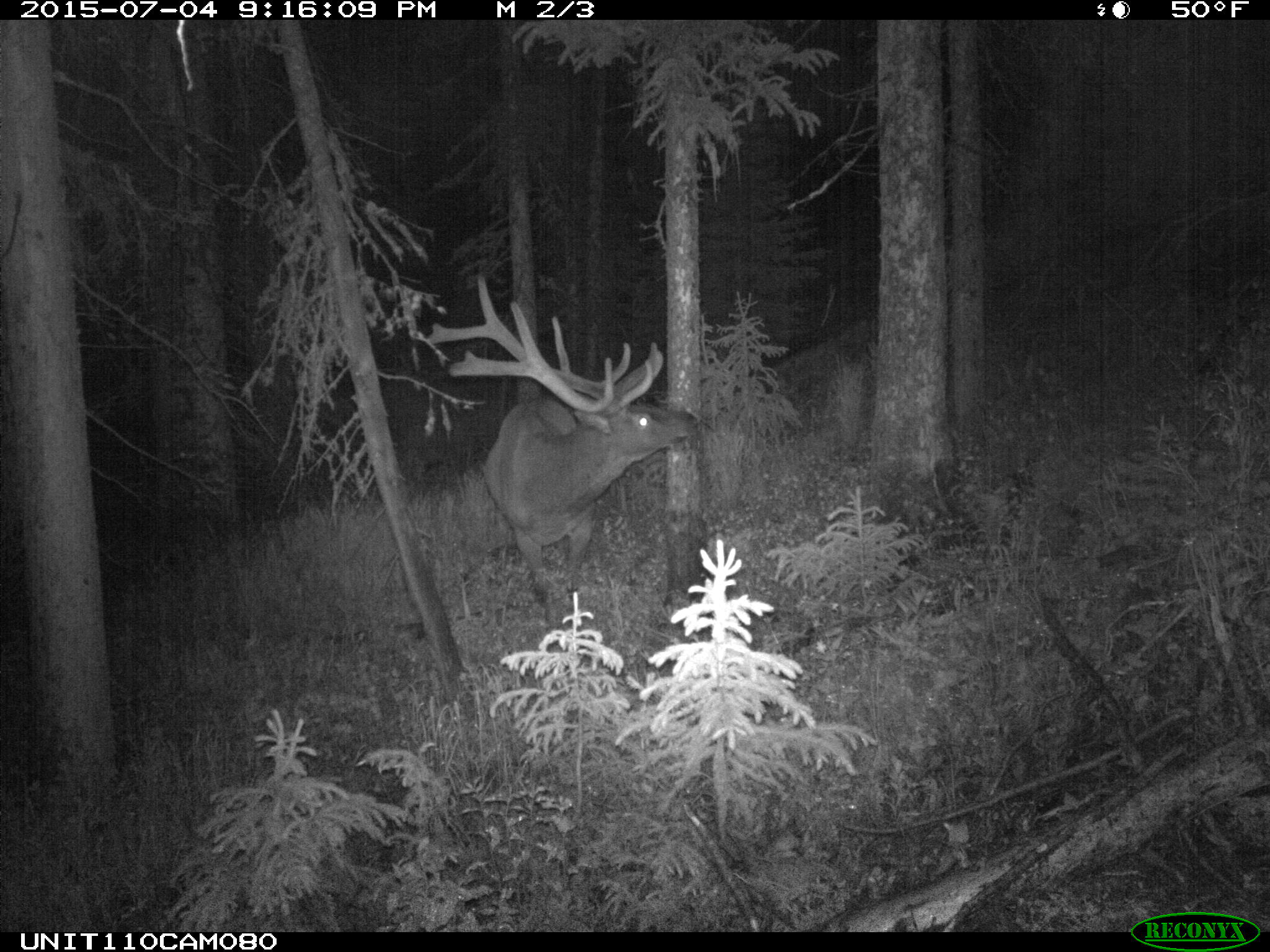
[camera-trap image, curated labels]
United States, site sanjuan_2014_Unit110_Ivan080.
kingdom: Animalia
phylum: Chordata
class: Mammalia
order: Artiodactyla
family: Cervidae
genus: Cervus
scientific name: Cervus elaphus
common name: red deer